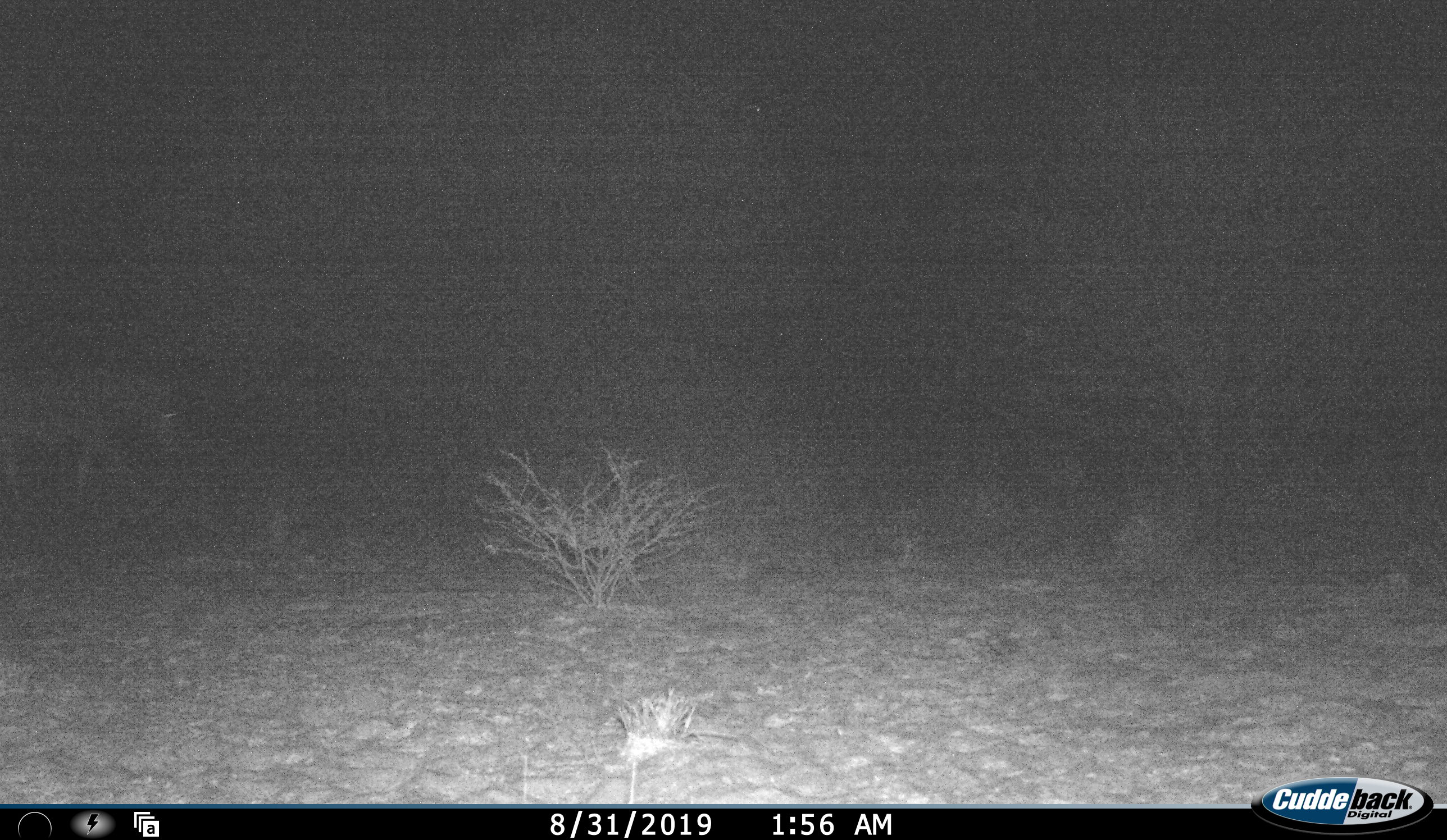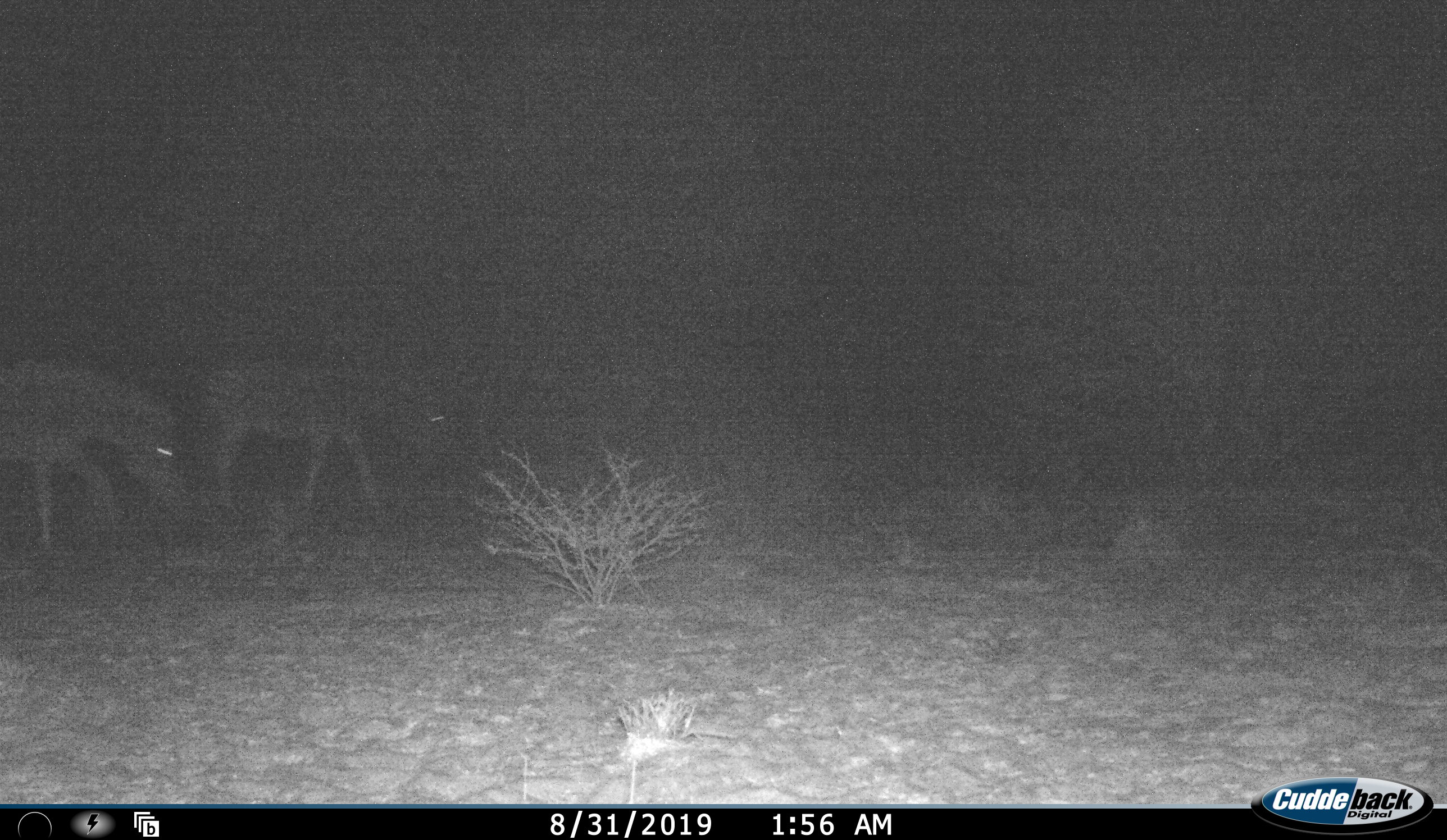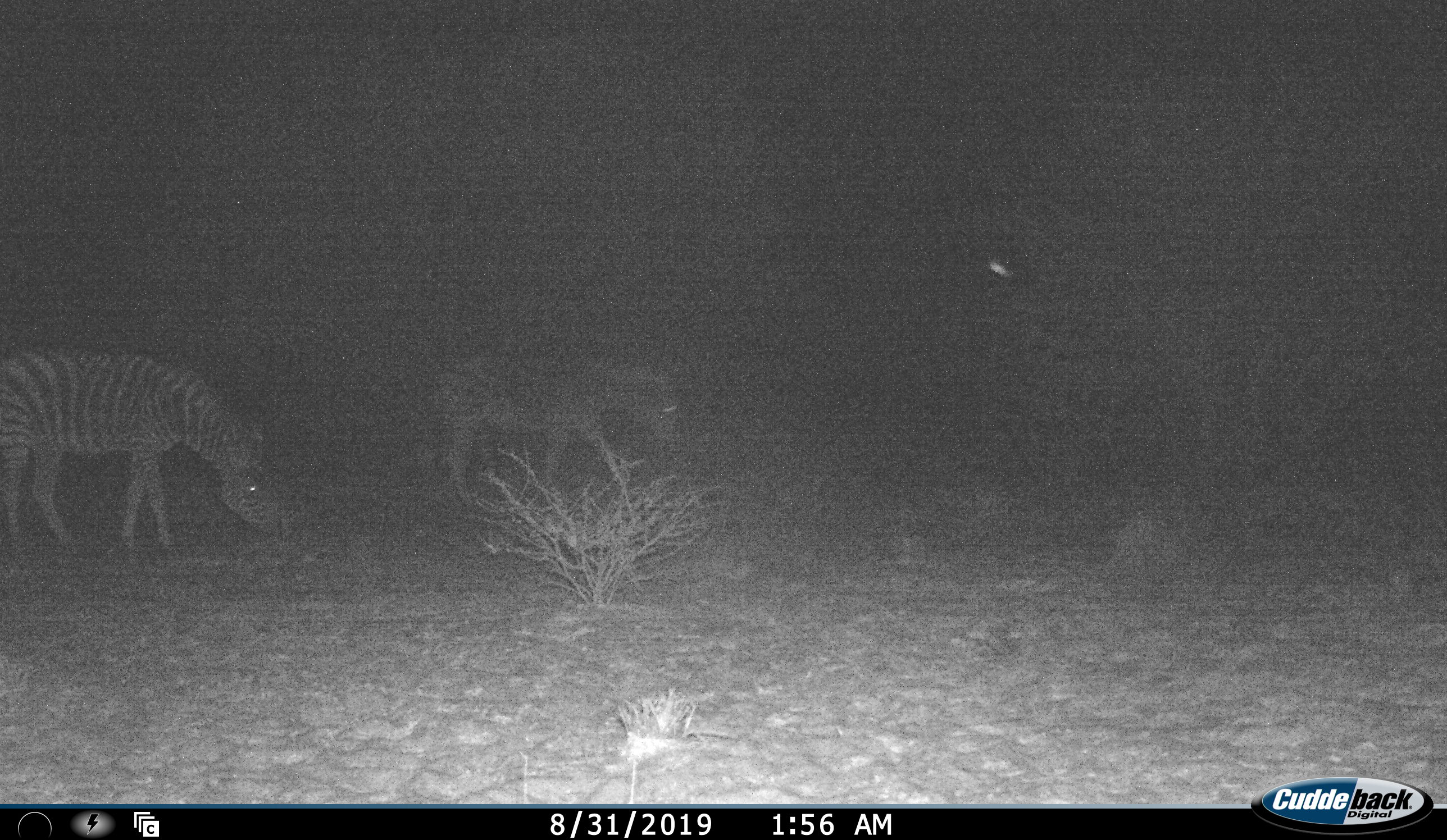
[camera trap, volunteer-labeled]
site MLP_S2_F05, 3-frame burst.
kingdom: Animalia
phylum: Chordata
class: Mammalia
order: Perissodactyla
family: Equidae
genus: Equus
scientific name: Equus quagga burchellii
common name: burchell's zebra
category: zebraburchells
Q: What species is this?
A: Zebraburchells (burchell's zebra) (Equus quagga burchellii).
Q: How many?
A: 2.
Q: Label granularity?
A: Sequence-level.